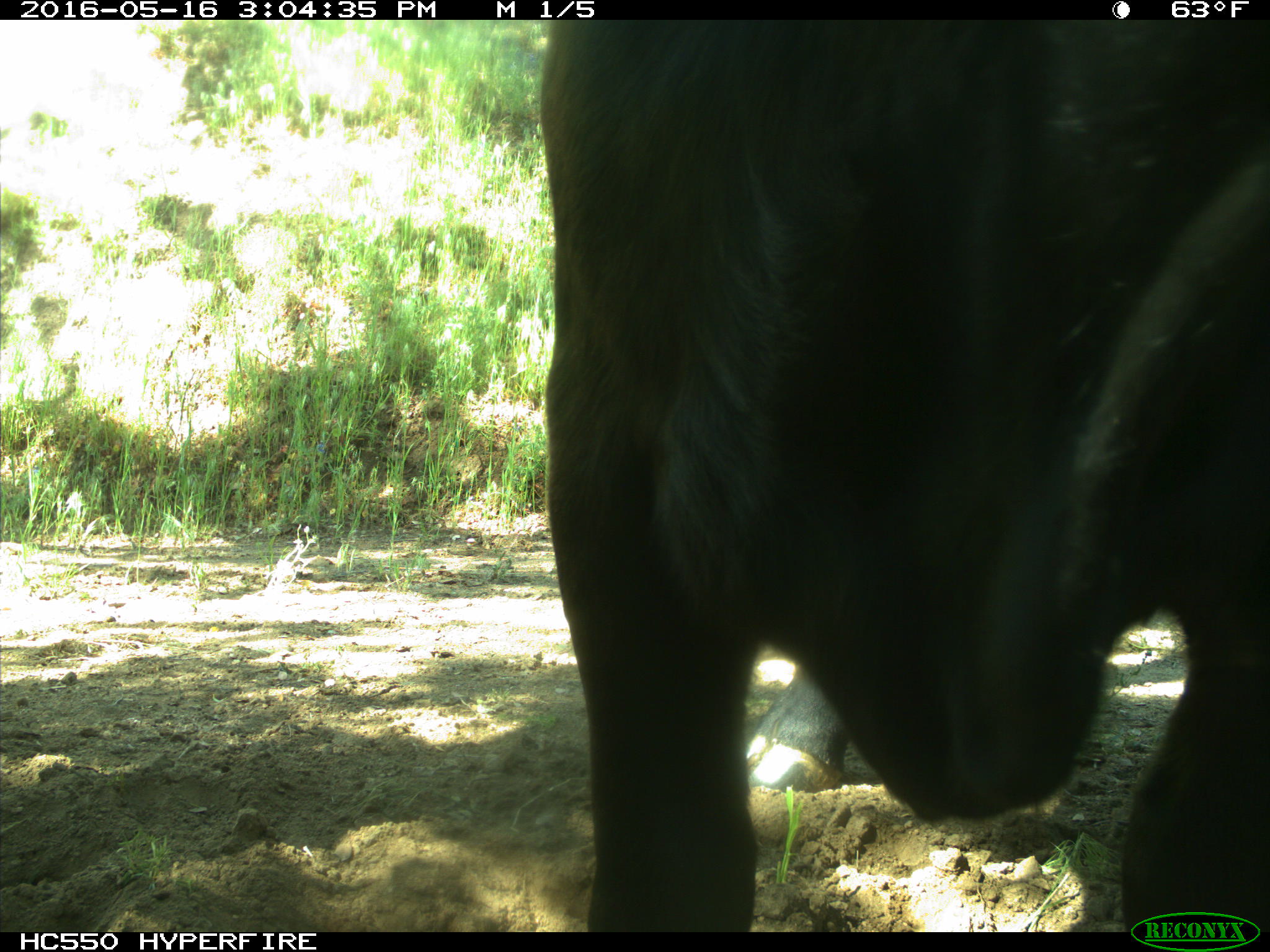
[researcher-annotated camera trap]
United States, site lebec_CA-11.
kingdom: Animalia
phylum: Chordata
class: Mammalia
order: Artiodactyla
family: Bovidae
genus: Bos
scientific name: Bos taurus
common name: domestic cow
Bos taurus (domestic cow).